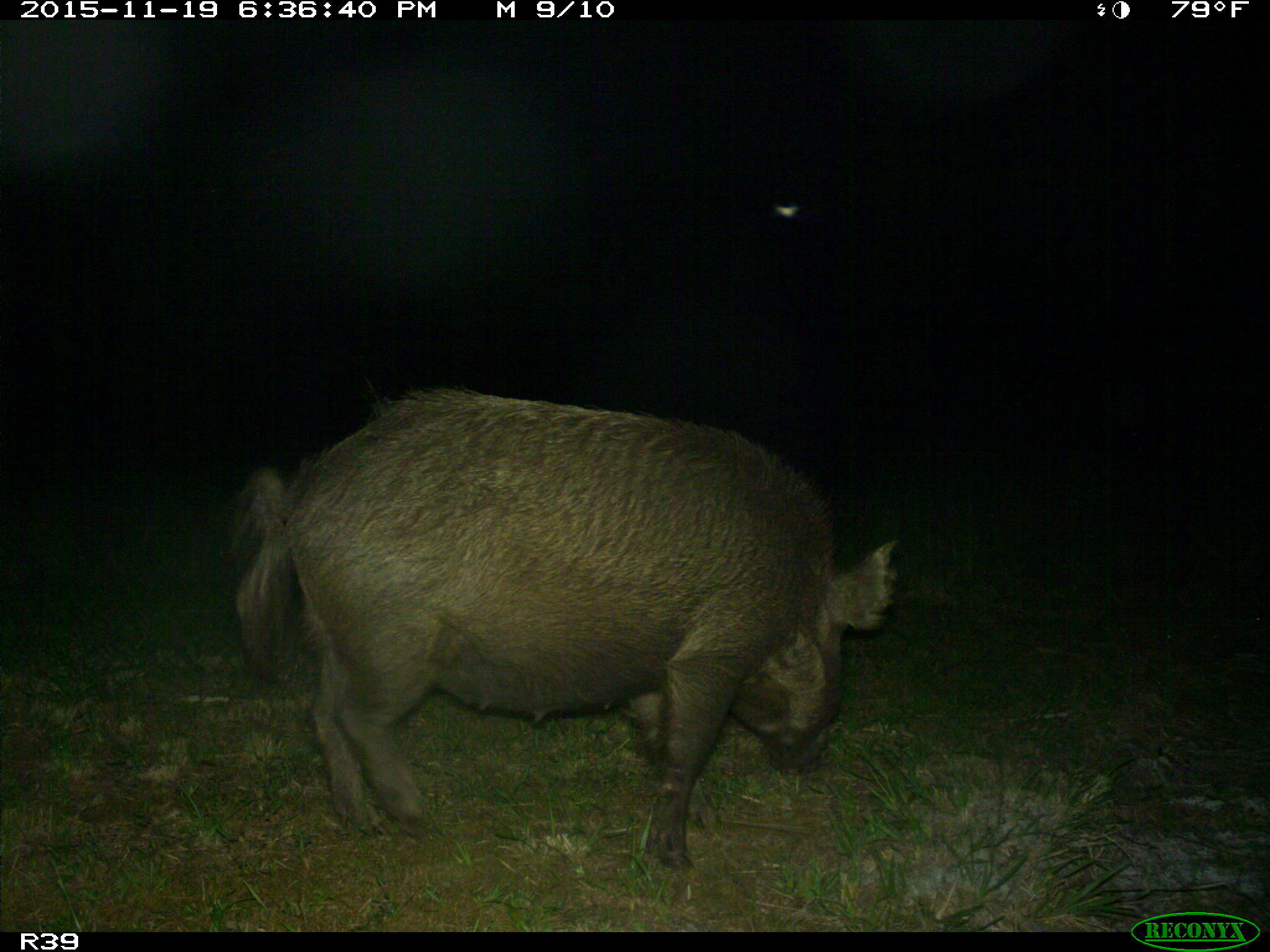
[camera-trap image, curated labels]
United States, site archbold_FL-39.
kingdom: Animalia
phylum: Chordata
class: Mammalia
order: Artiodactyla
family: Suidae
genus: Sus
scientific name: Sus scrofa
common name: wild boar